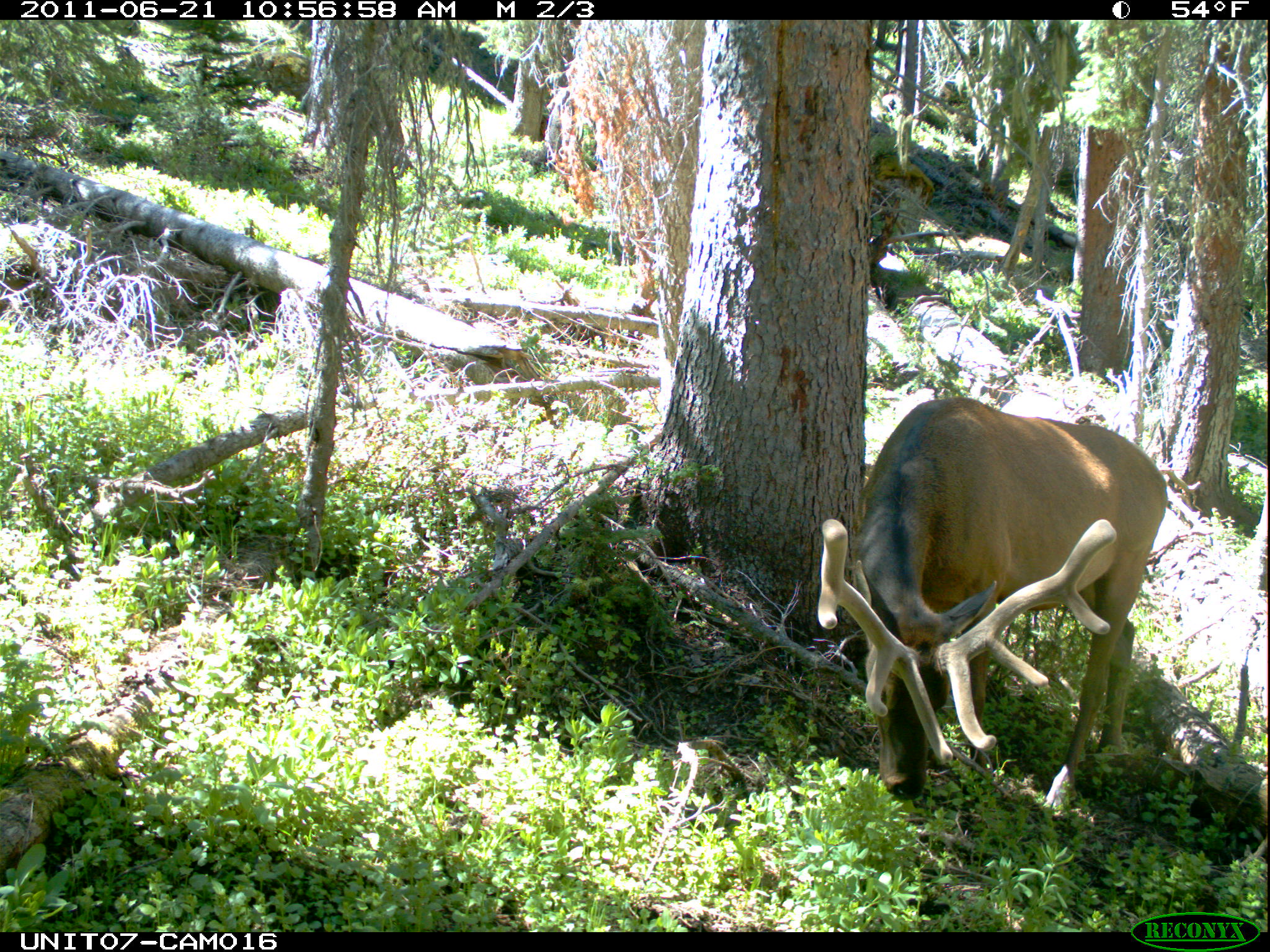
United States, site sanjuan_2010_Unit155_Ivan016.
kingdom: Animalia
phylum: Chordata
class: Mammalia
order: Artiodactyla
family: Cervidae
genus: Cervus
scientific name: Cervus elaphus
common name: red deer